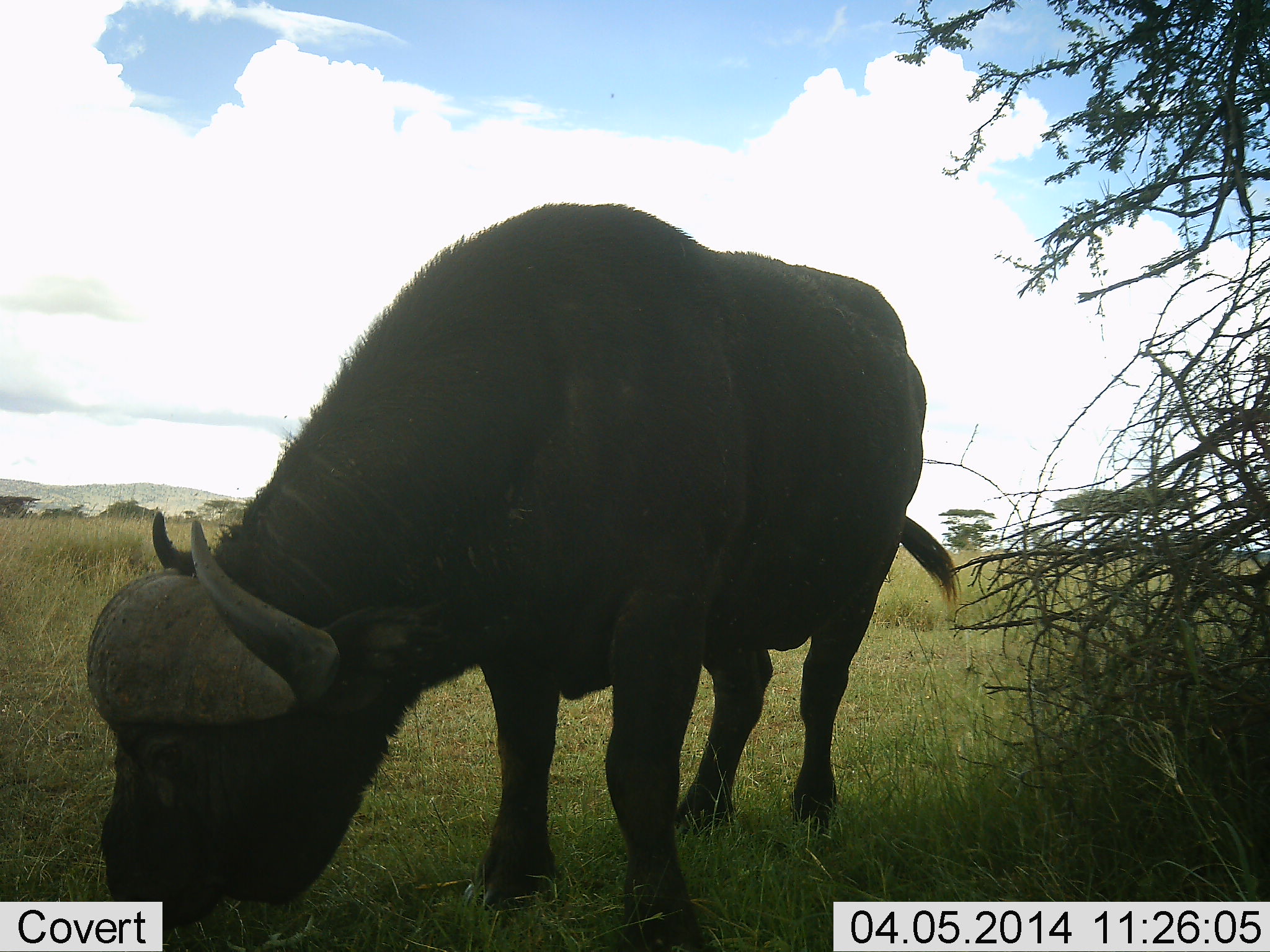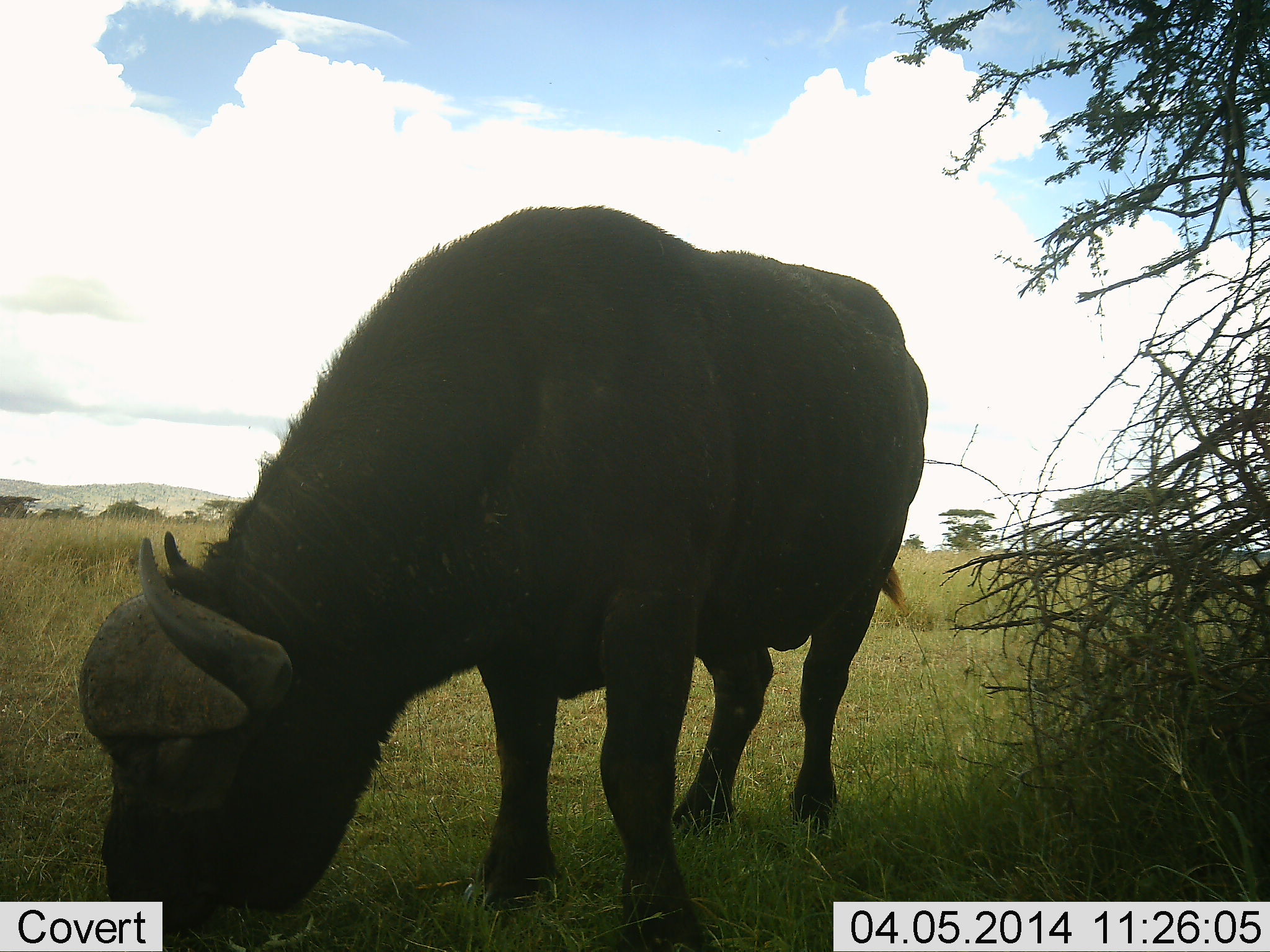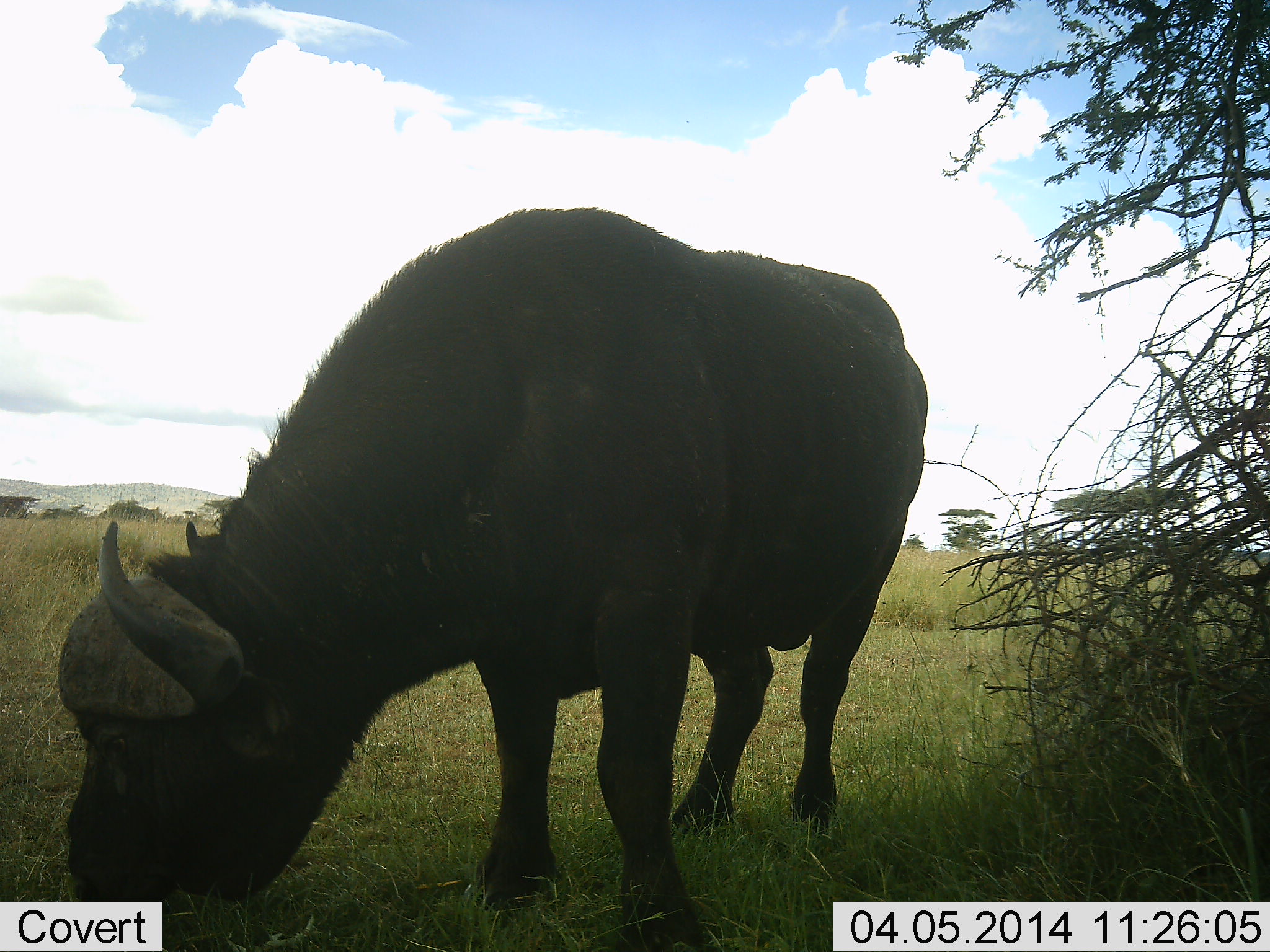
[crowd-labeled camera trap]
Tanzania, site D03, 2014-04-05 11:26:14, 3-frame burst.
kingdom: Animalia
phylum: Chordata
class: Mammalia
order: Artiodactyla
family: Bovidae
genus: Syncerus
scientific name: Syncerus caffer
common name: cape buffalo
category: buffalo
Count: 1.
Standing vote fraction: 10%.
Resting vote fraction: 0%.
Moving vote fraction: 0%.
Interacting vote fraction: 0%.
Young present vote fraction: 0%.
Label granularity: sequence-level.